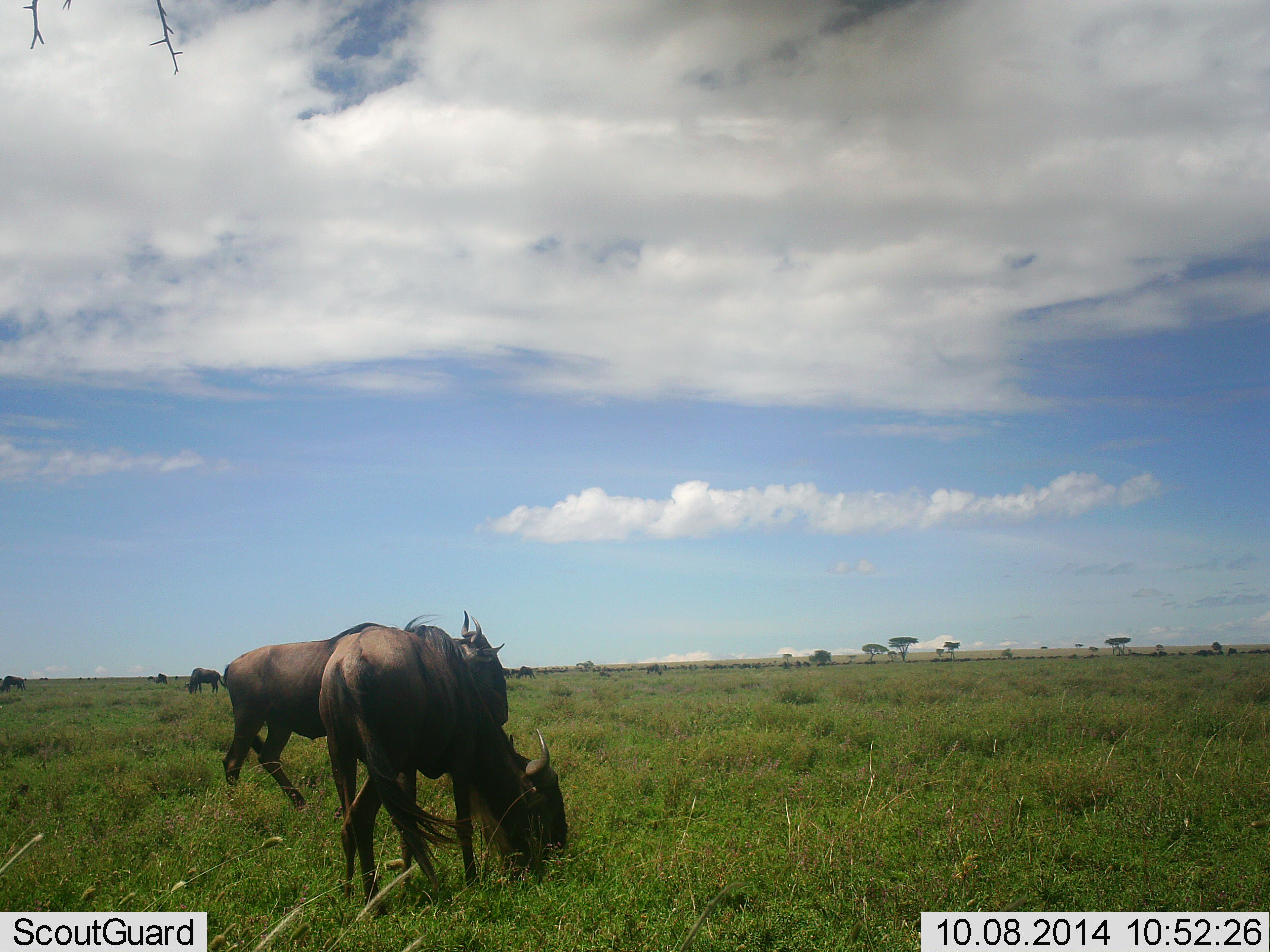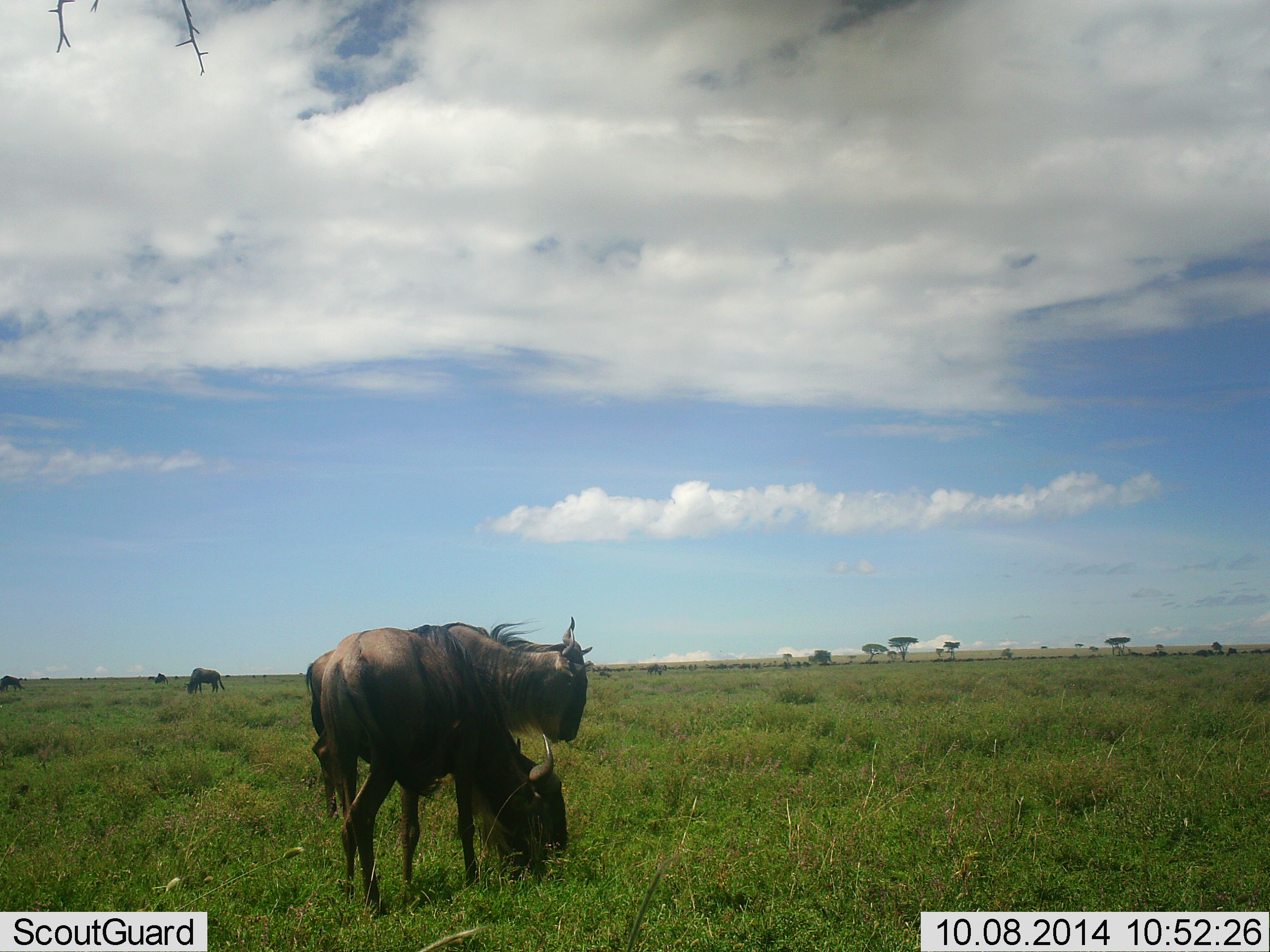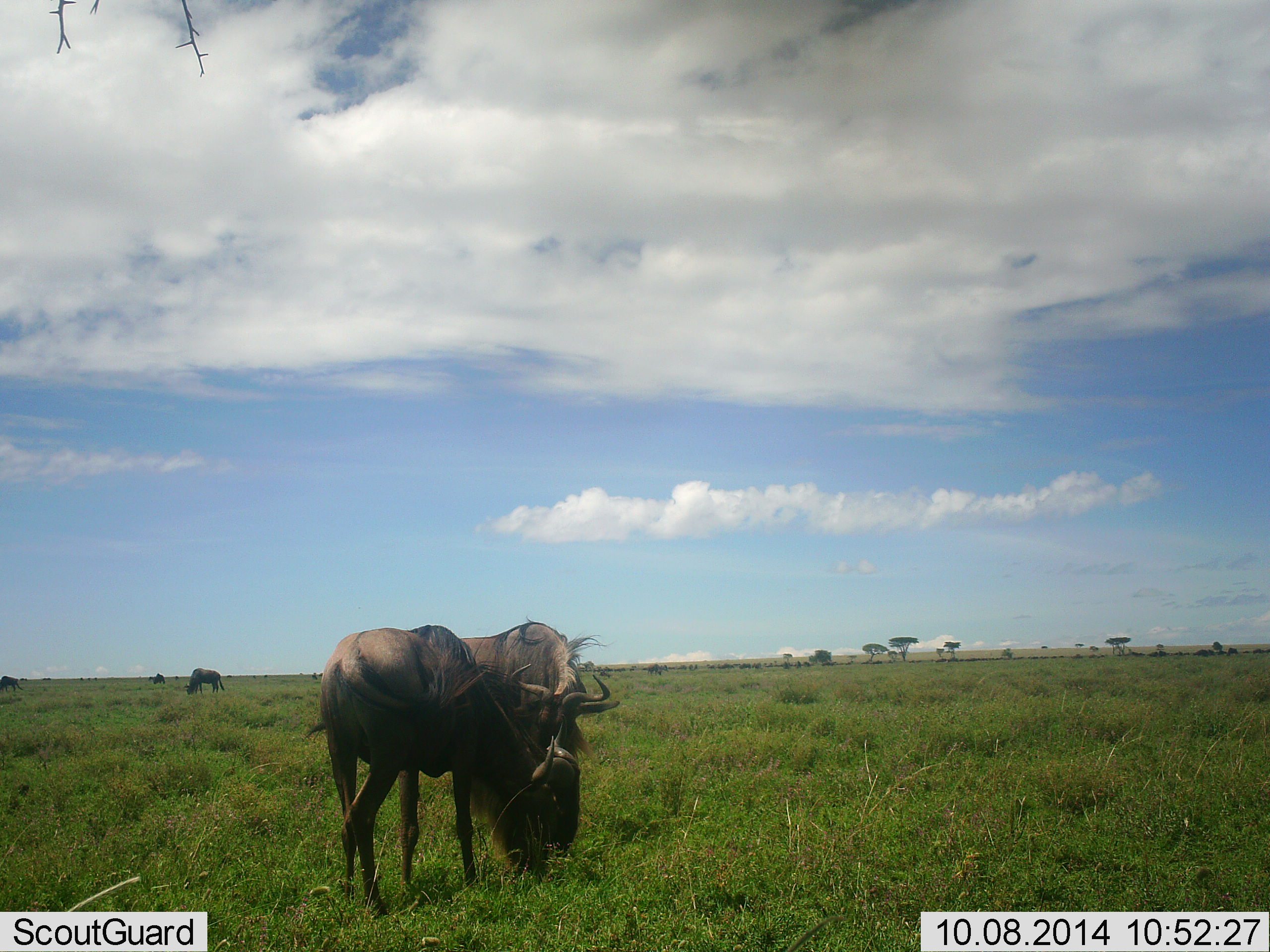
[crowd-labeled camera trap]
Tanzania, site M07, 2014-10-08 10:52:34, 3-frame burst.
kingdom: Animalia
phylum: Chordata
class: Mammalia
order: Artiodactyla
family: Bovidae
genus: Connochaetes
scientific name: Connochaetes taurinus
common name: blue wildebeest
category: wildebeest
Wildebeest (blue wildebeest) (Connochaetes taurinus), count 3. Behavior (volunteer vote fractions): standing 40%, resting 0%, moving 10%, interacting 10%. Young present (vote fraction): 0%. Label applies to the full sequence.